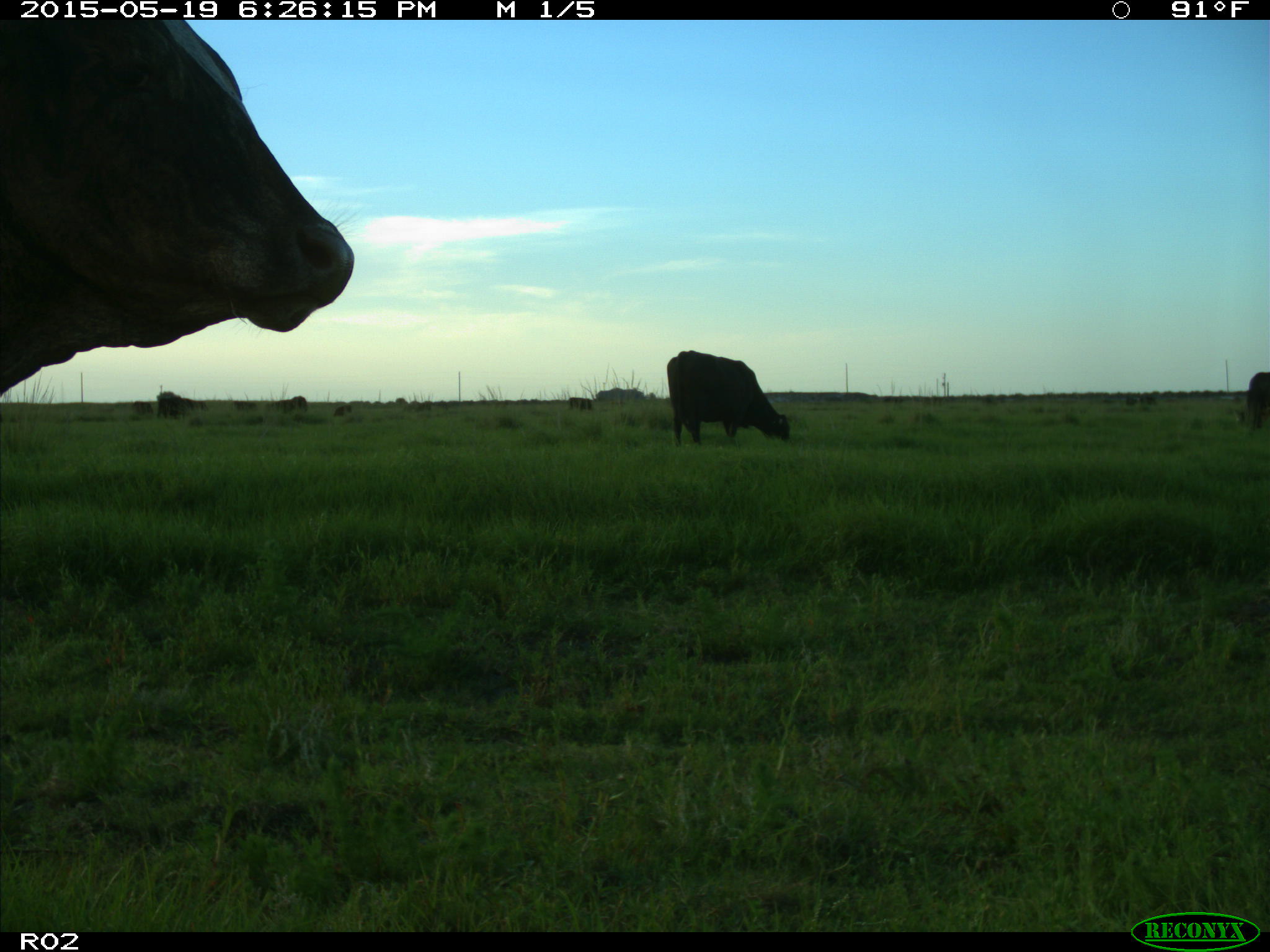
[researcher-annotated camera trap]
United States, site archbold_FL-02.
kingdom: Animalia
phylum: Chordata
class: Mammalia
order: Artiodactyla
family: Bovidae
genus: Bos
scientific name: Bos taurus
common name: domestic cow